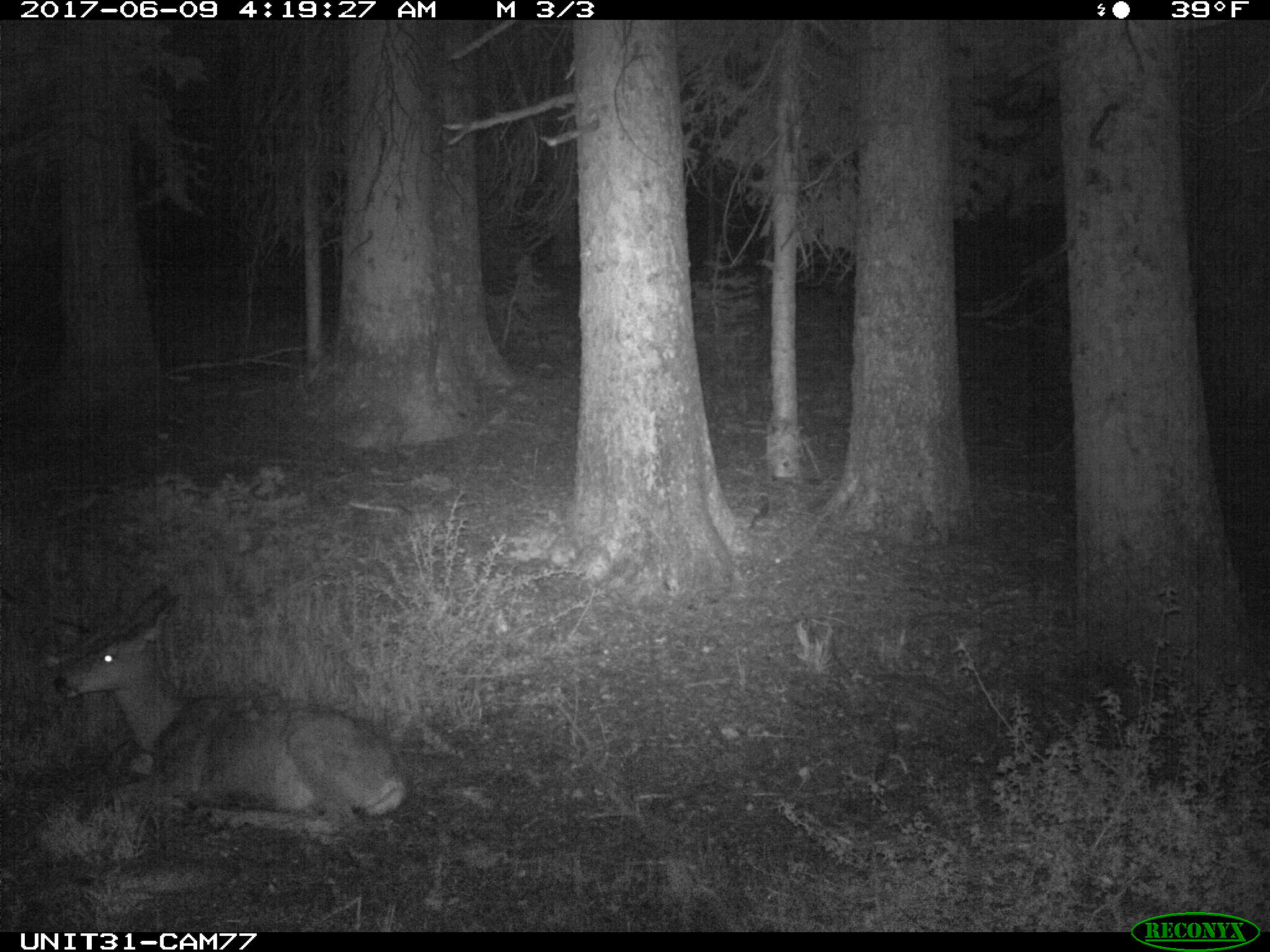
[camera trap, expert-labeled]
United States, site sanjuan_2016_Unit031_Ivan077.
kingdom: Animalia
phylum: Chordata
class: Mammalia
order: Artiodactyla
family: Cervidae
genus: Odocoileus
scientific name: Odocoileus hemionus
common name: mule deer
Odocoileus hemionus (mule deer).